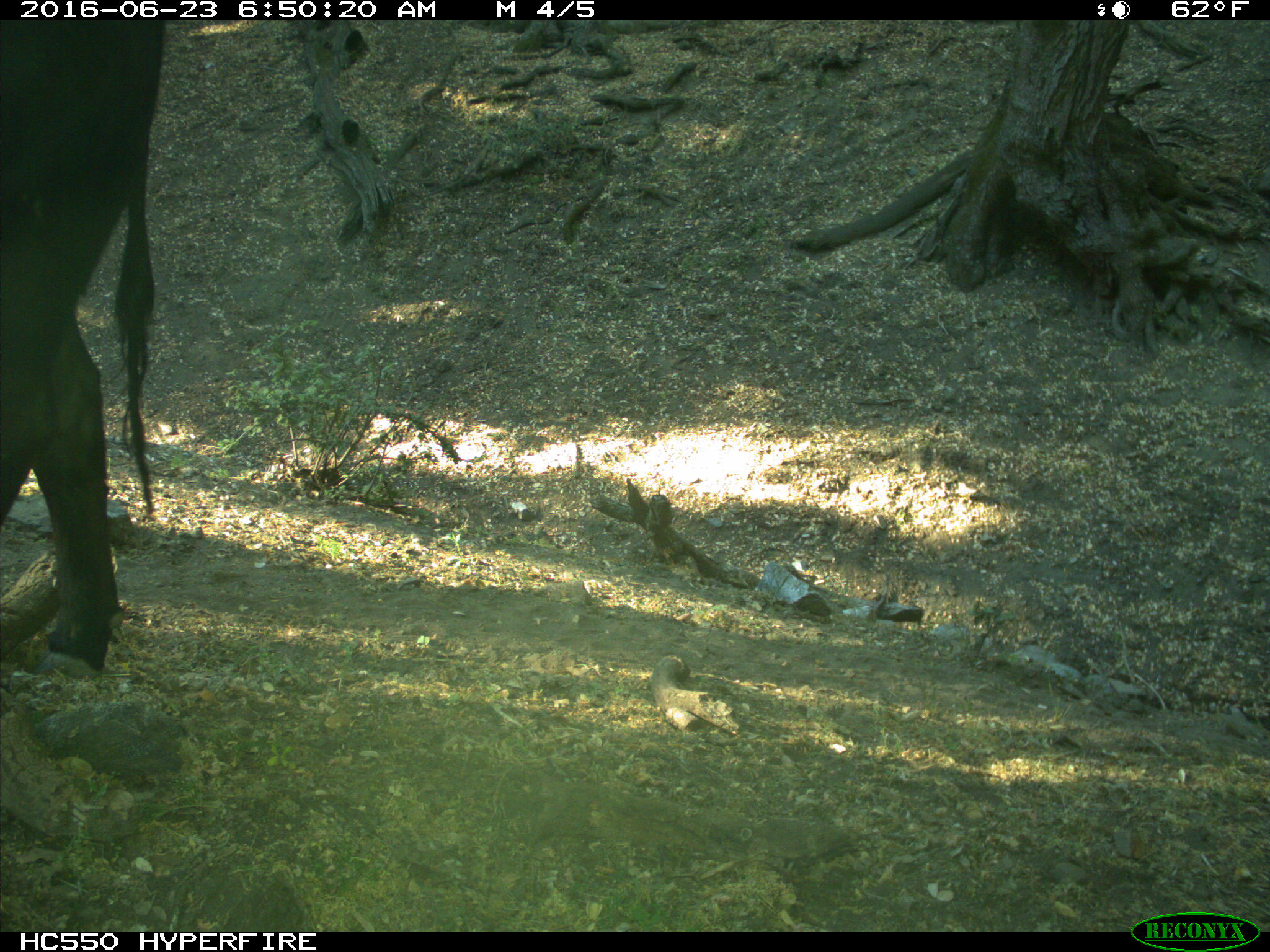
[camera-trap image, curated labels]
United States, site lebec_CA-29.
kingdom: Animalia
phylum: Chordata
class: Mammalia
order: Artiodactyla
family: Bovidae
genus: Bos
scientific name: Bos taurus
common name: domestic cow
Bos taurus (domestic cow).